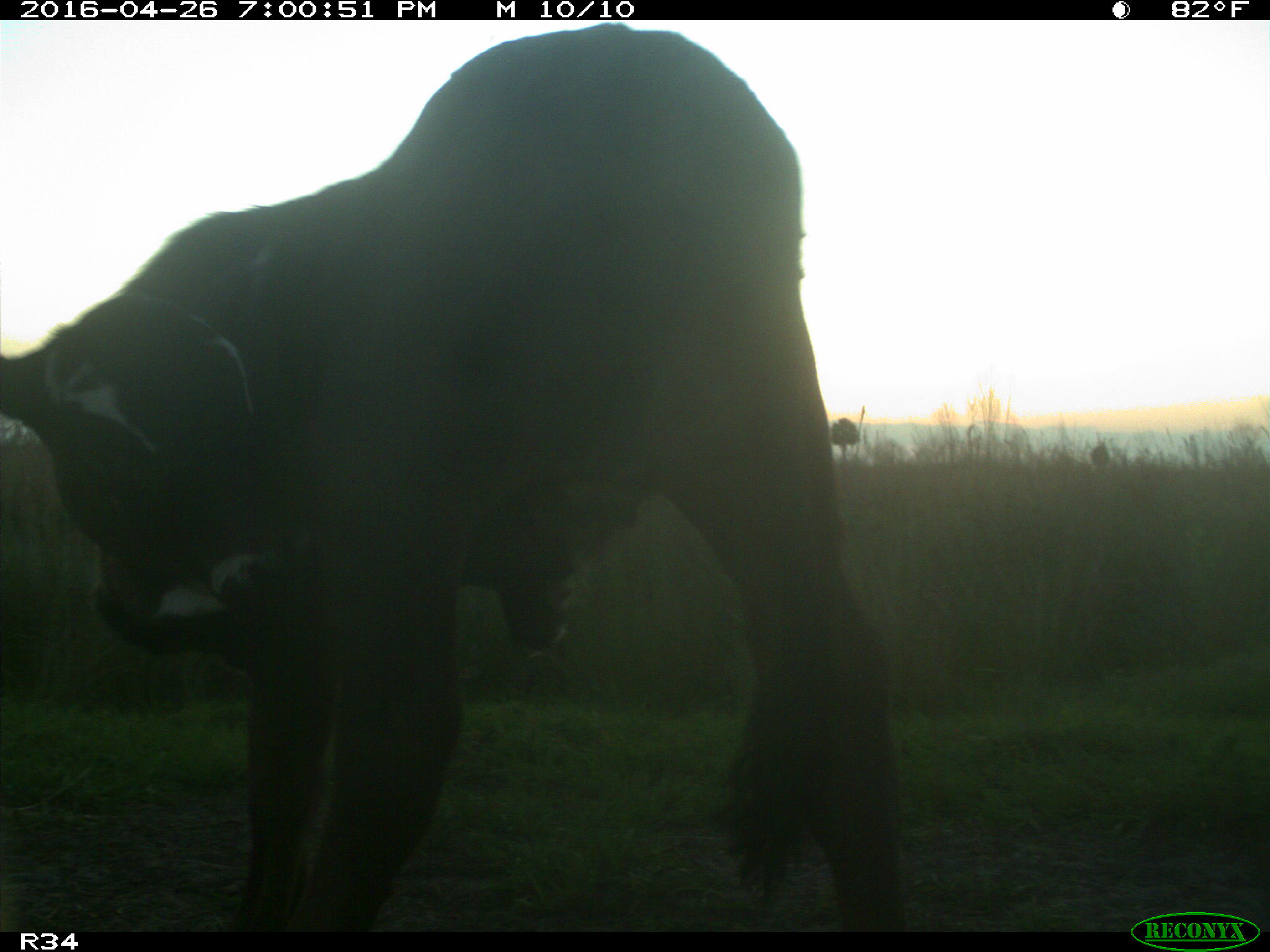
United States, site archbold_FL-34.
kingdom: Animalia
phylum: Chordata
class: Mammalia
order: Artiodactyla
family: Bovidae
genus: Bos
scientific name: Bos taurus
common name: domestic cow